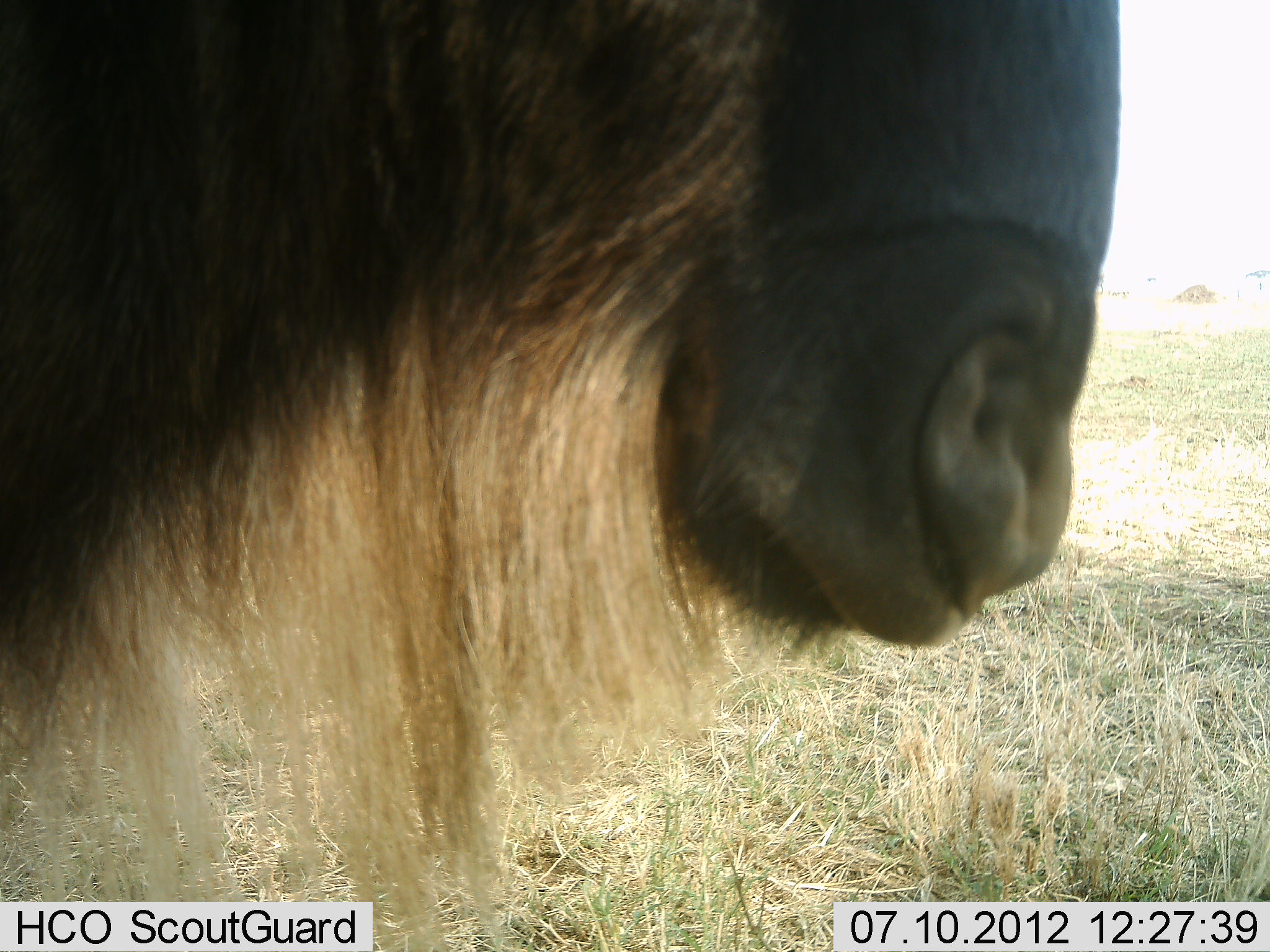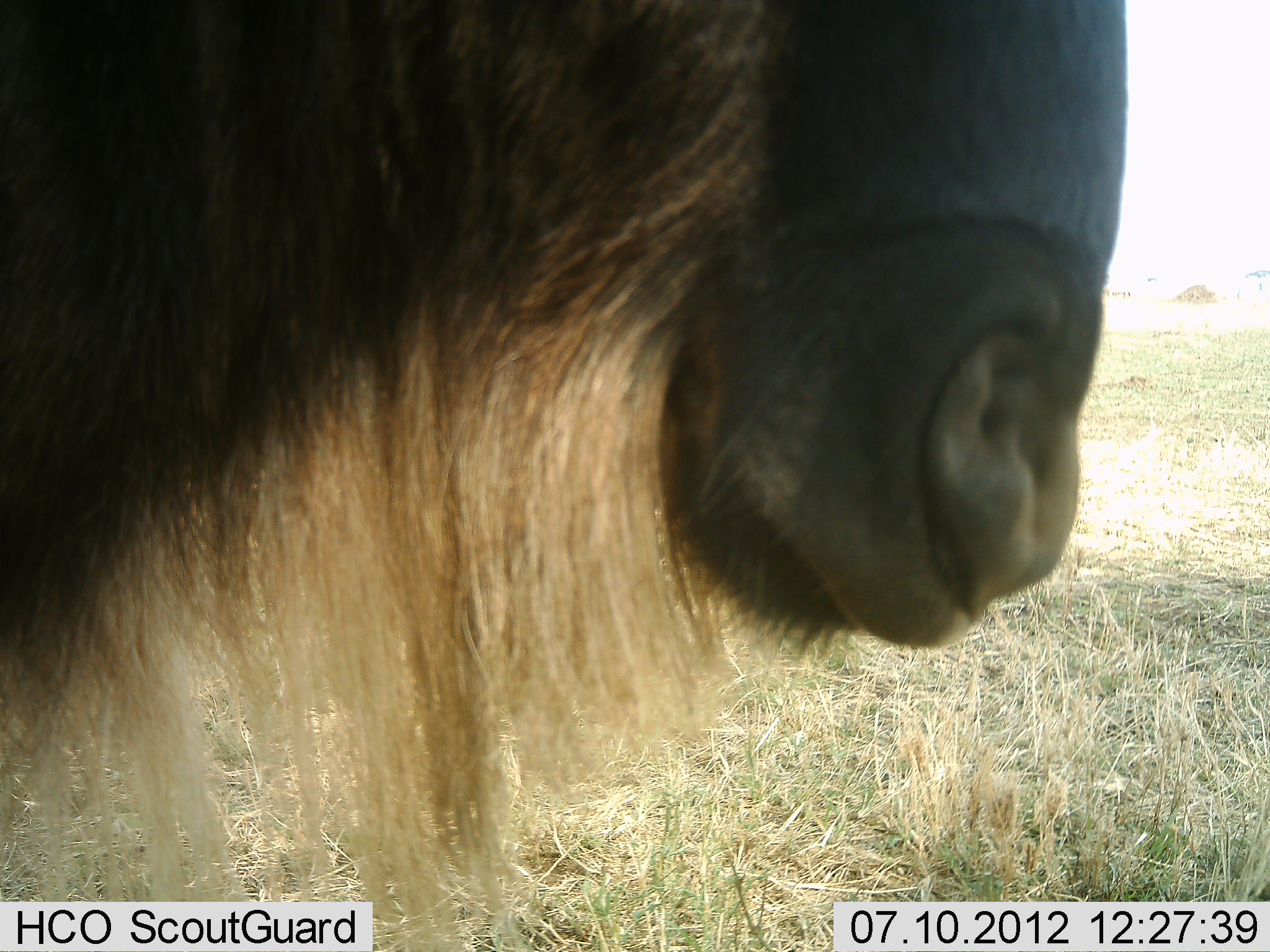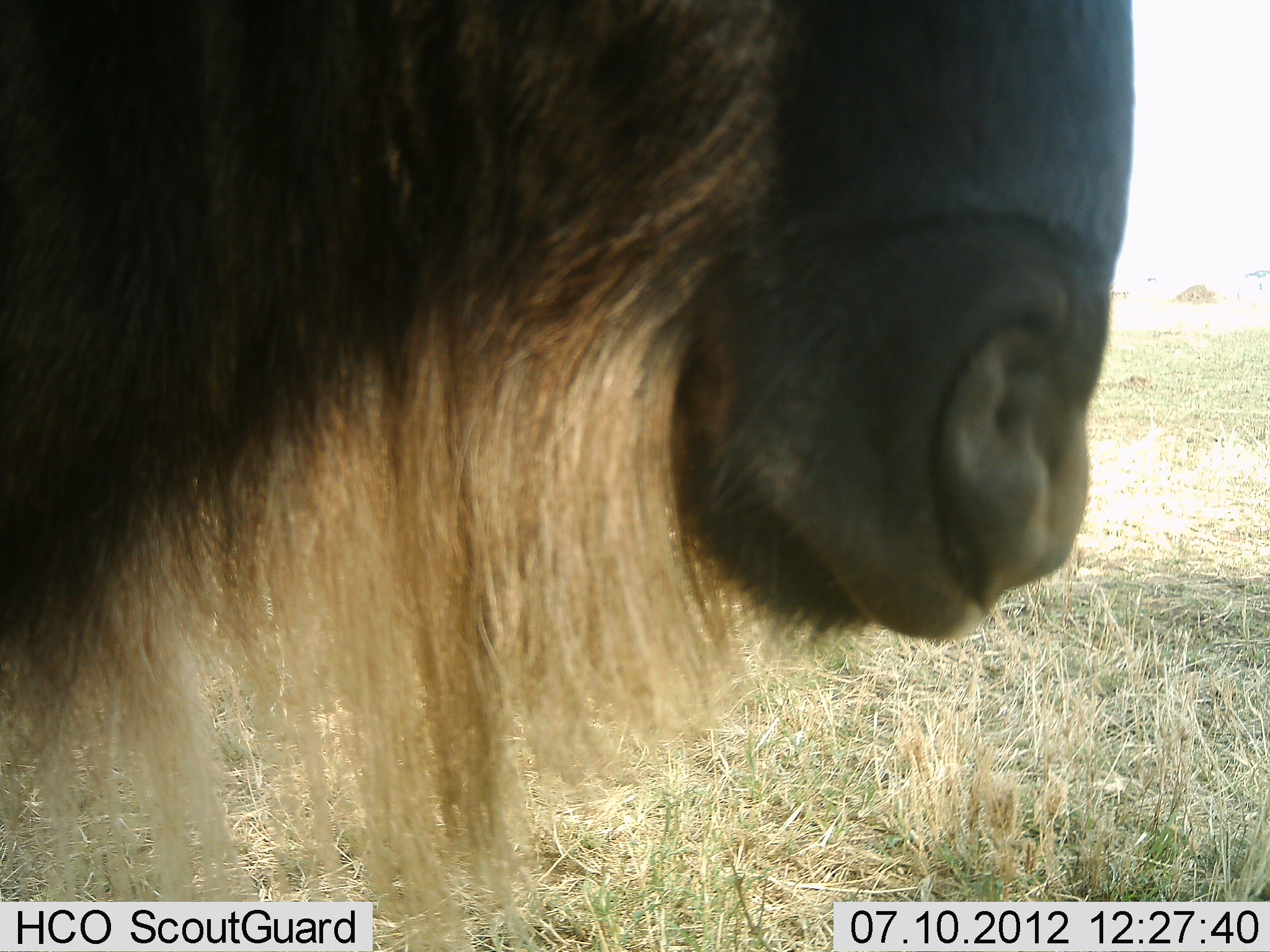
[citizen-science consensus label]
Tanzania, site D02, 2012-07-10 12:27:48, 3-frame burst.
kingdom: Animalia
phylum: Chordata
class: Mammalia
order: Artiodactyla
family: Bovidae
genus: Connochaetes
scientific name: Connochaetes taurinus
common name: blue wildebeest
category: wildebeest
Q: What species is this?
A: Wildebeest (blue wildebeest) (Connochaetes taurinus).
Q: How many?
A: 1.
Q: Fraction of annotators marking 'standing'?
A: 90%.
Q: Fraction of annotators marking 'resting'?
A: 0%.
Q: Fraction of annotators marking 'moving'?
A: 10%.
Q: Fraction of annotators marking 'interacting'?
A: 0%.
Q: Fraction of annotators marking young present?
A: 0%.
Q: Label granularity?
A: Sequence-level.